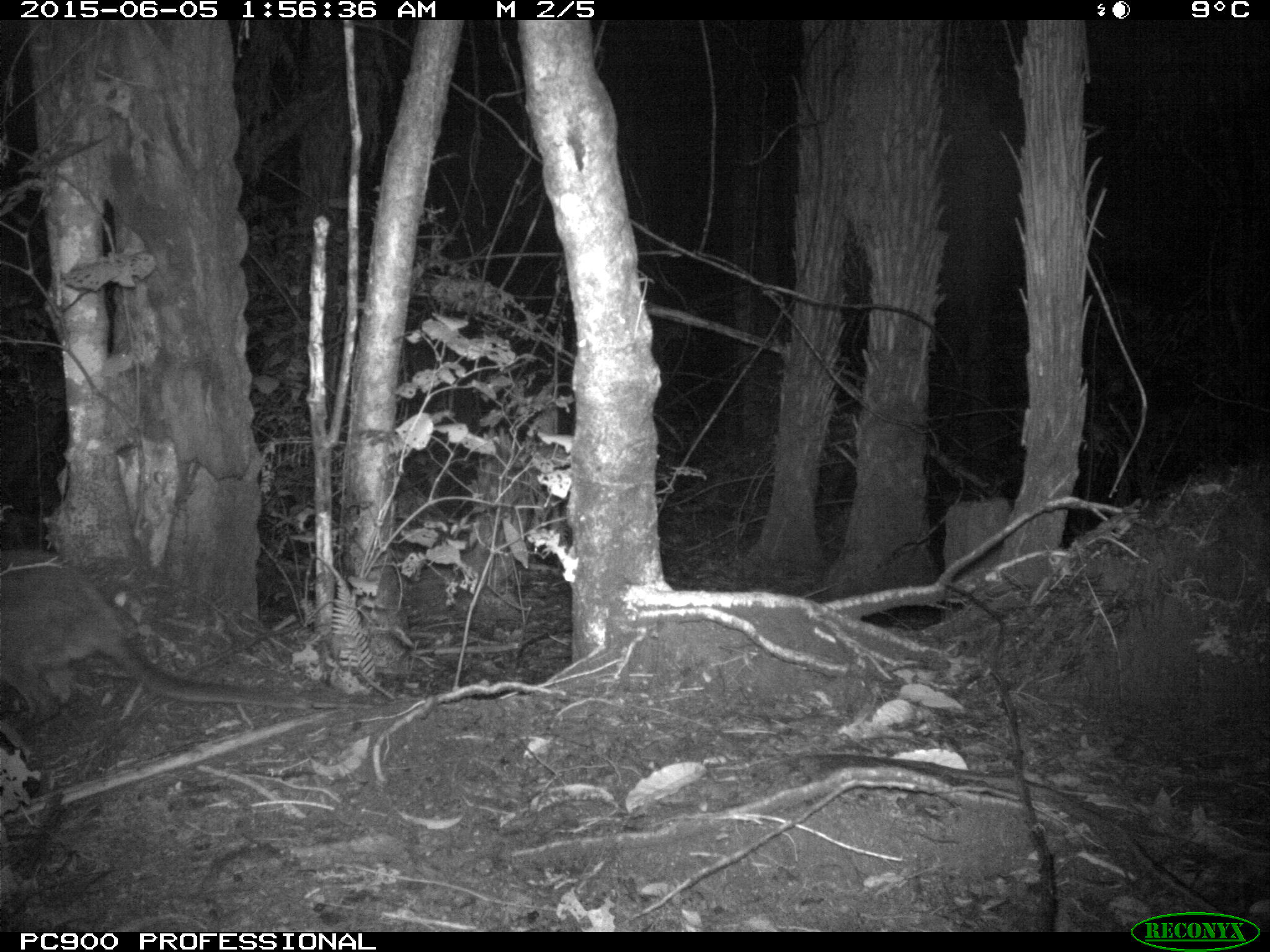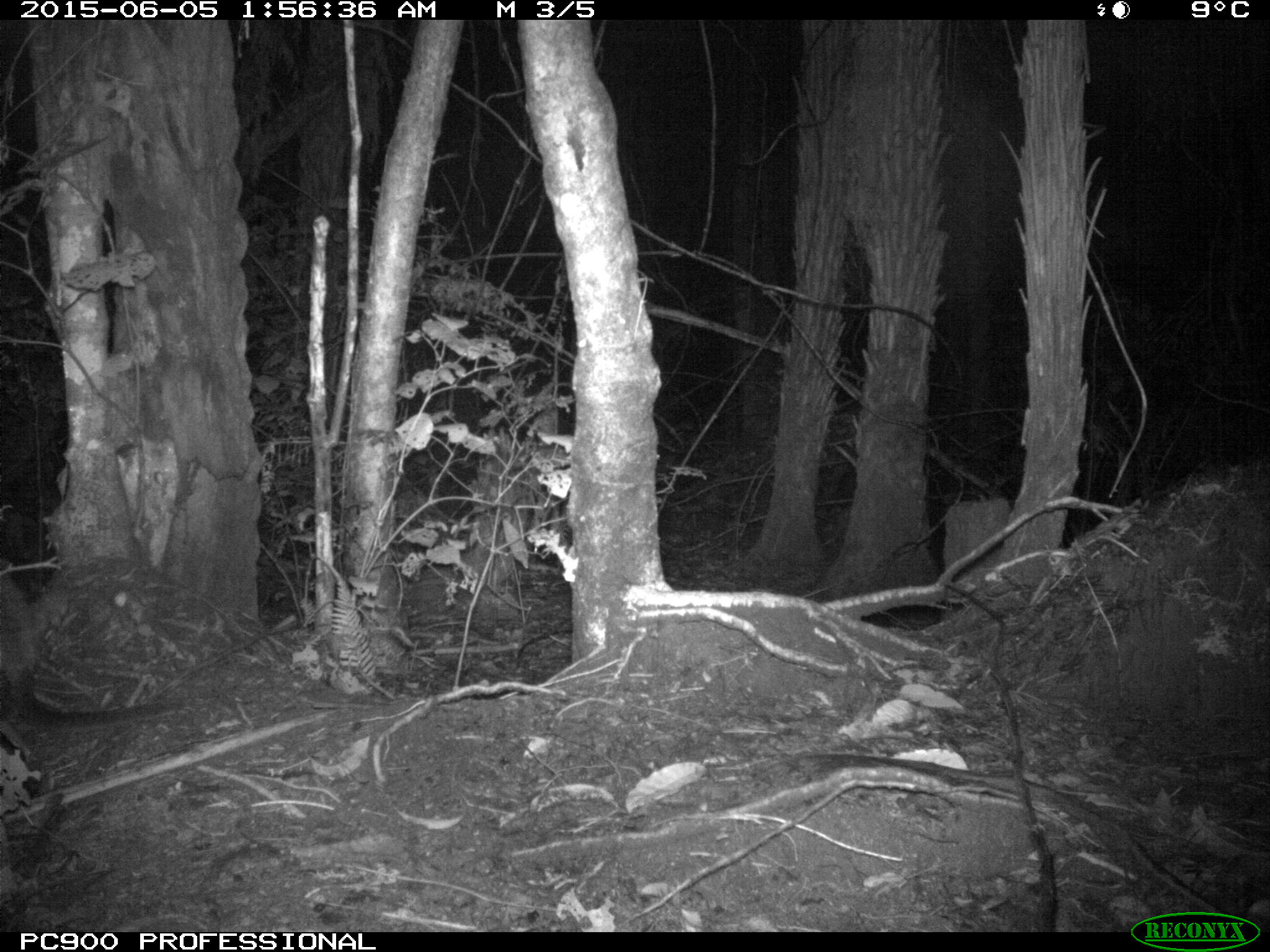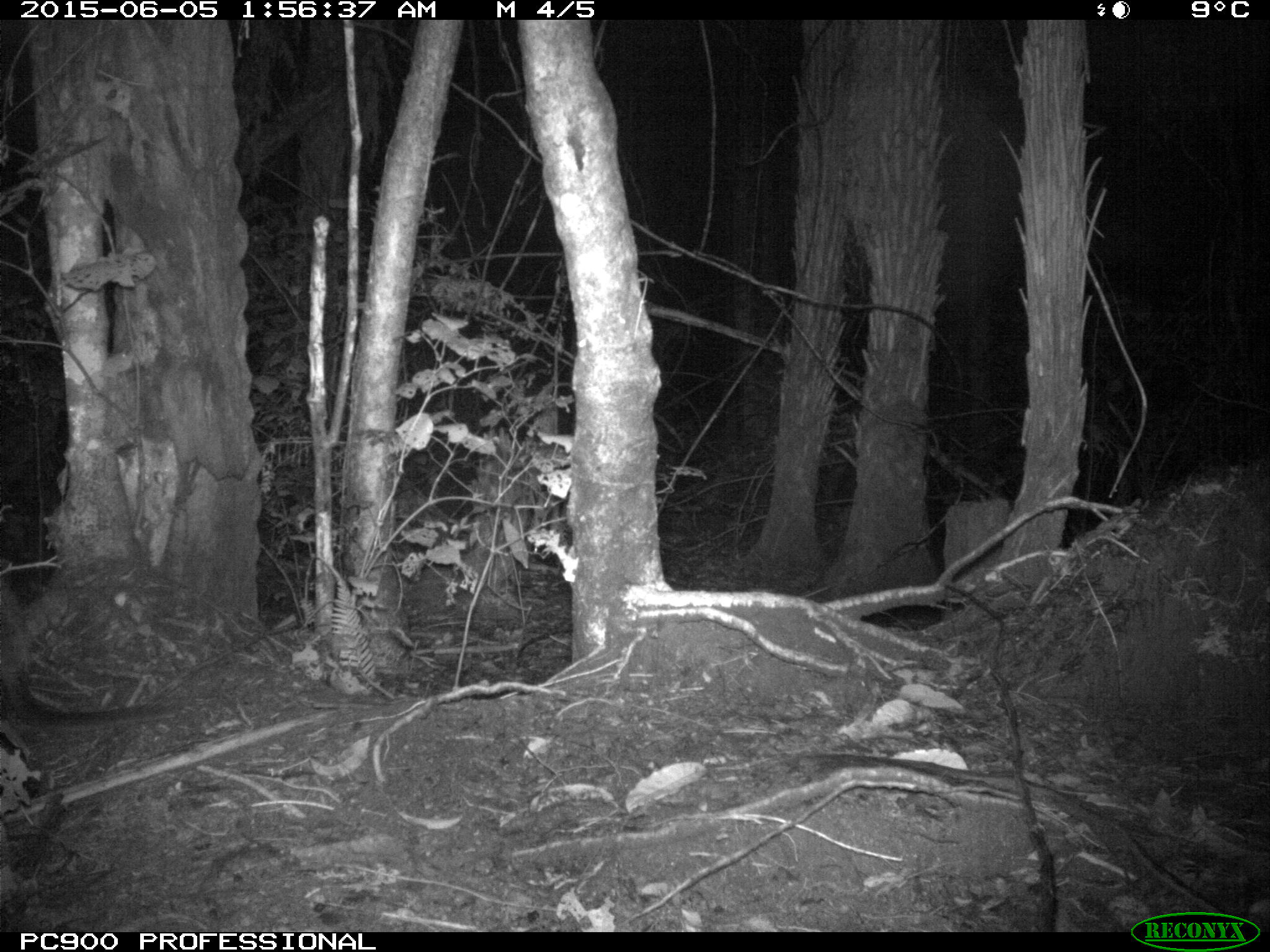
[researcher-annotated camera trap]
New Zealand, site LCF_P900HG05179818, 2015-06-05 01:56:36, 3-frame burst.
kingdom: Animalia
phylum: Chordata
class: Mammalia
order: Diprotodontia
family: Macropodidae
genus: Notamacropus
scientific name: Notamacropus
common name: wallaby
Wallaby (Notamacropus).